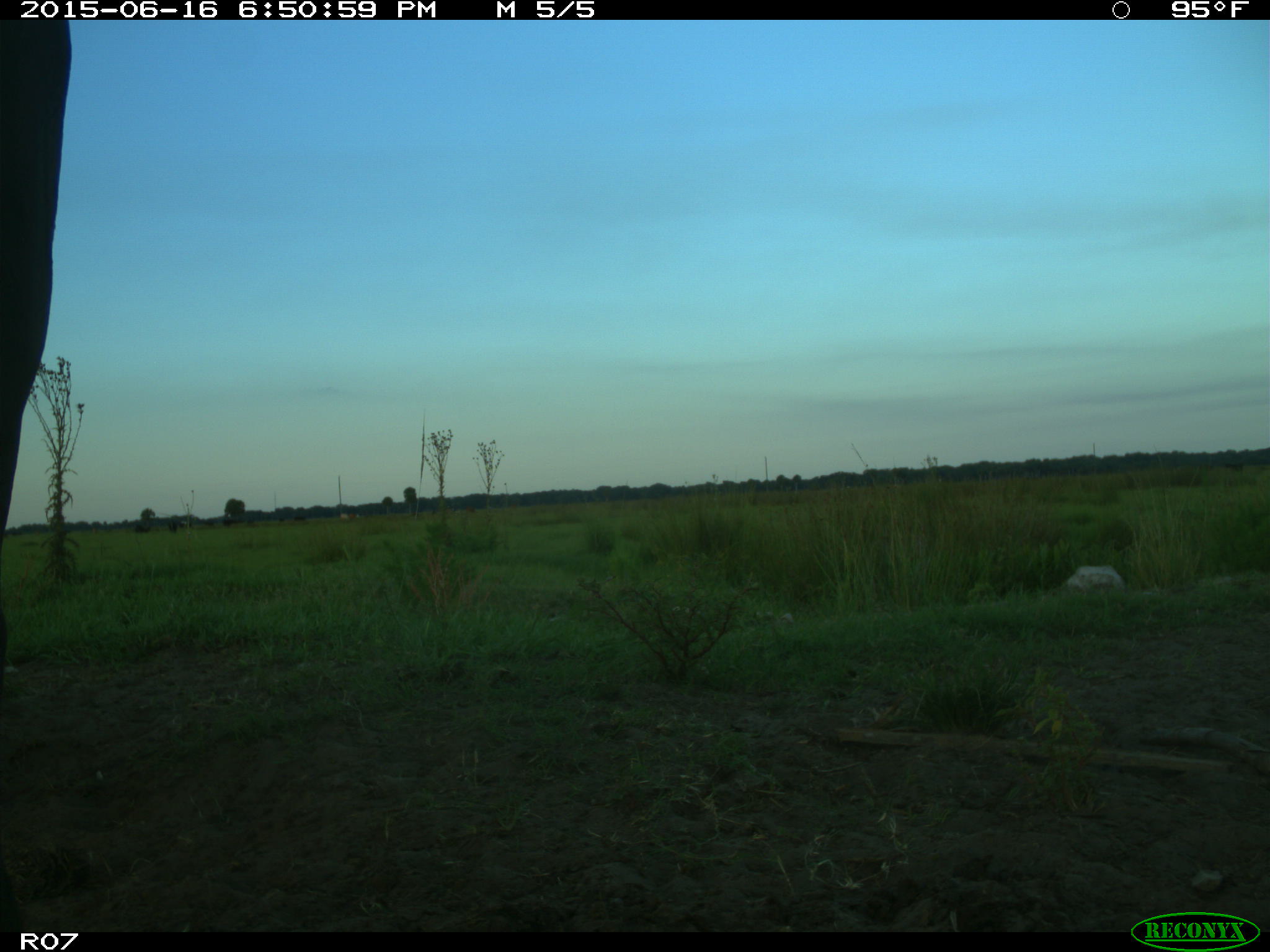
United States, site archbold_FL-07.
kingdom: Animalia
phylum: Chordata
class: Mammalia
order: Artiodactyla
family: Bovidae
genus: Bos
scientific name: Bos taurus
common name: domestic cow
Bos taurus (domestic cow).